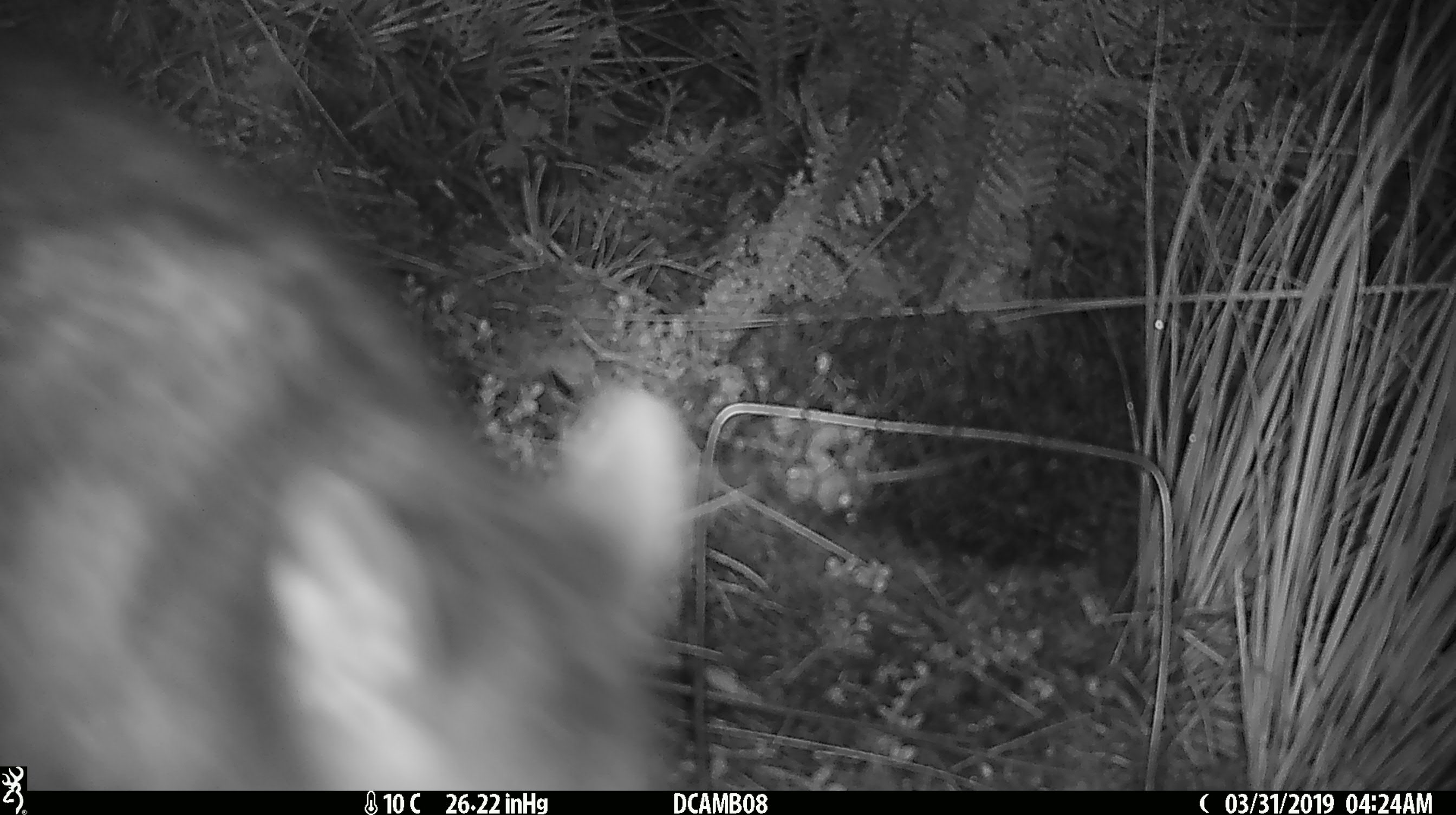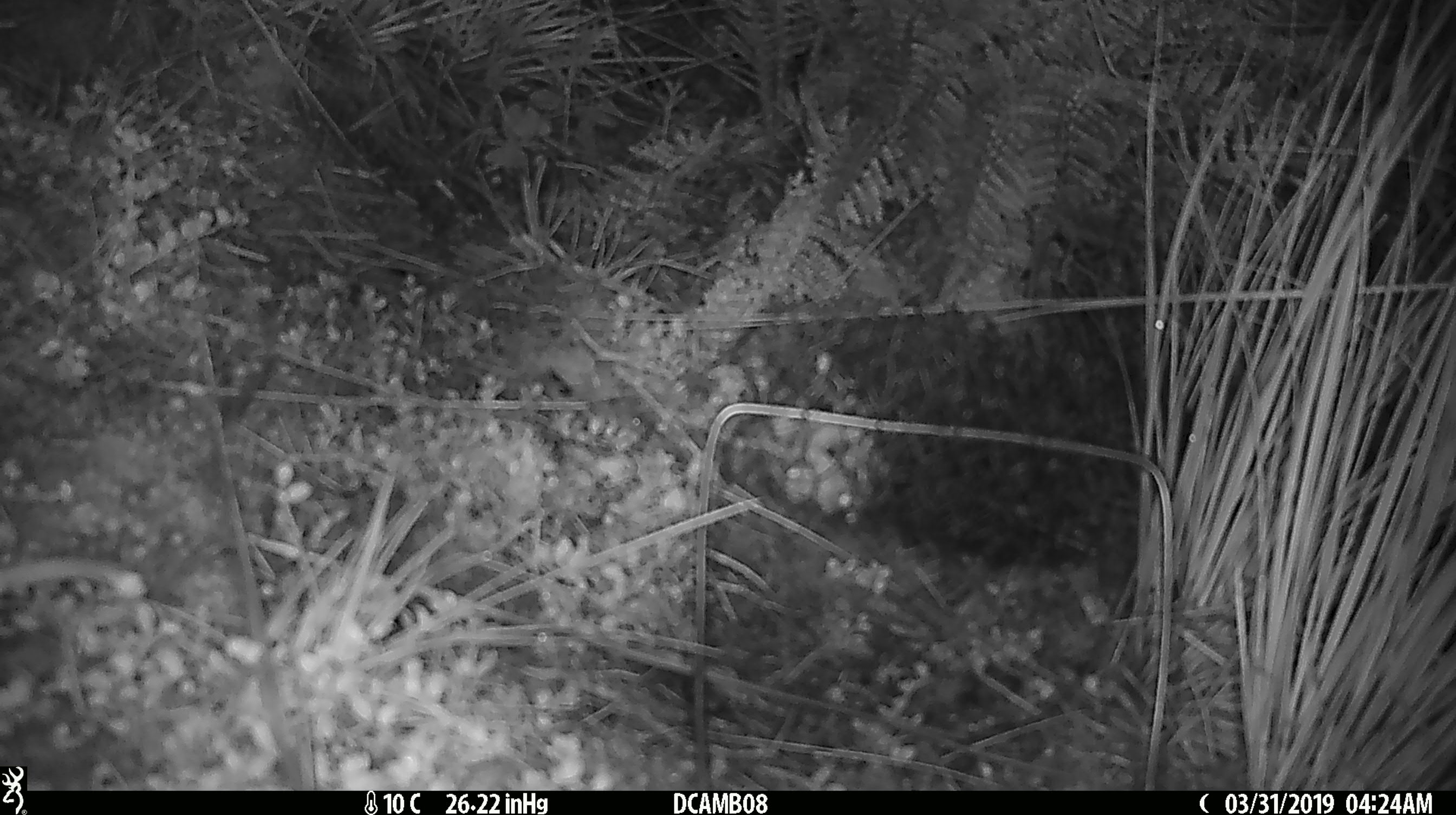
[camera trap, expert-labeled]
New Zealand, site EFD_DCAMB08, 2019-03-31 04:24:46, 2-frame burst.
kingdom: Animalia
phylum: Chordata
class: Mammalia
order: Diprotodontia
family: Phalangeridae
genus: Trichosurus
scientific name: Trichosurus vulpecula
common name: common brushtail possum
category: possum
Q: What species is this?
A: Possum (common brushtail possum) (Trichosurus vulpecula).